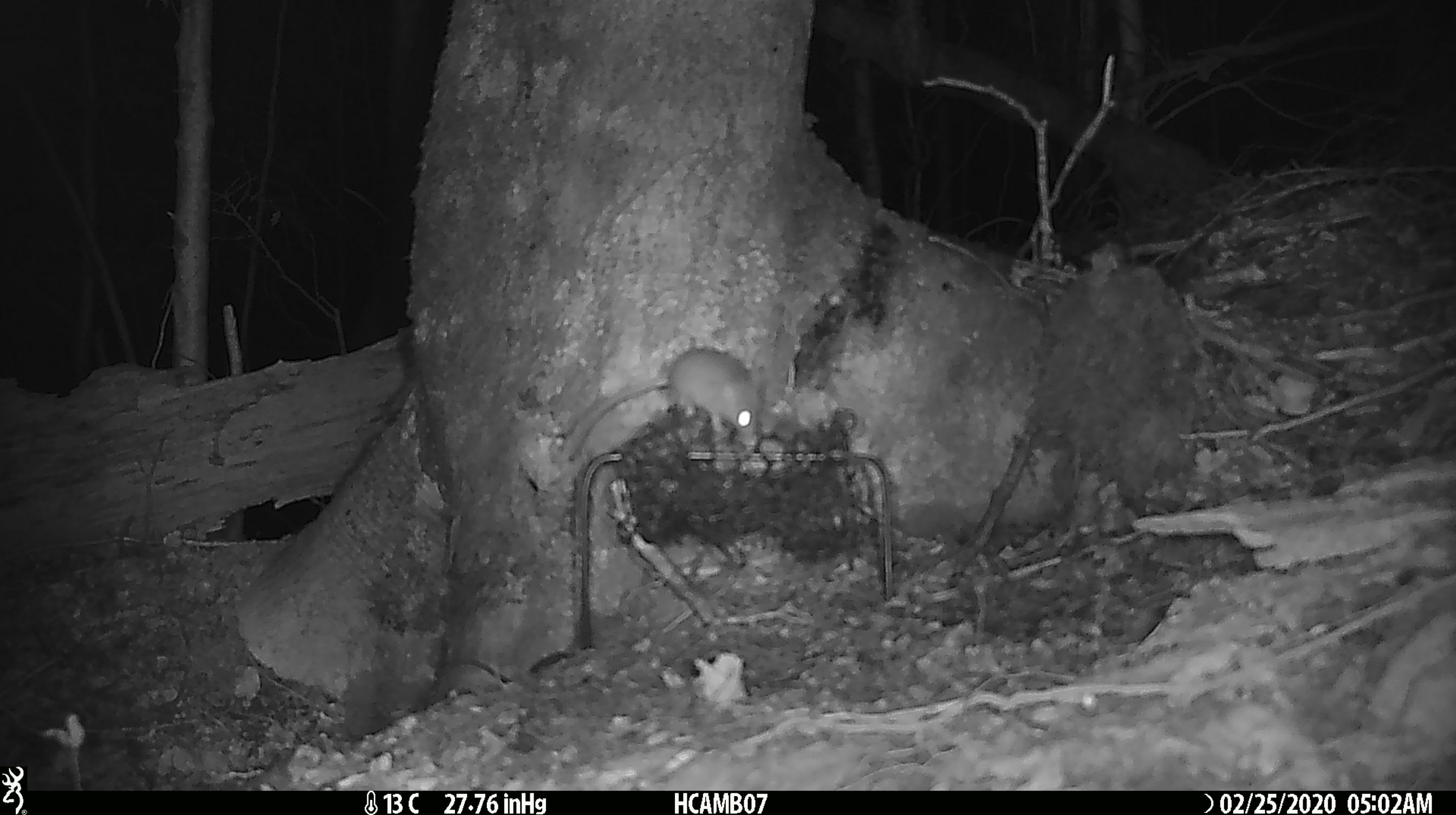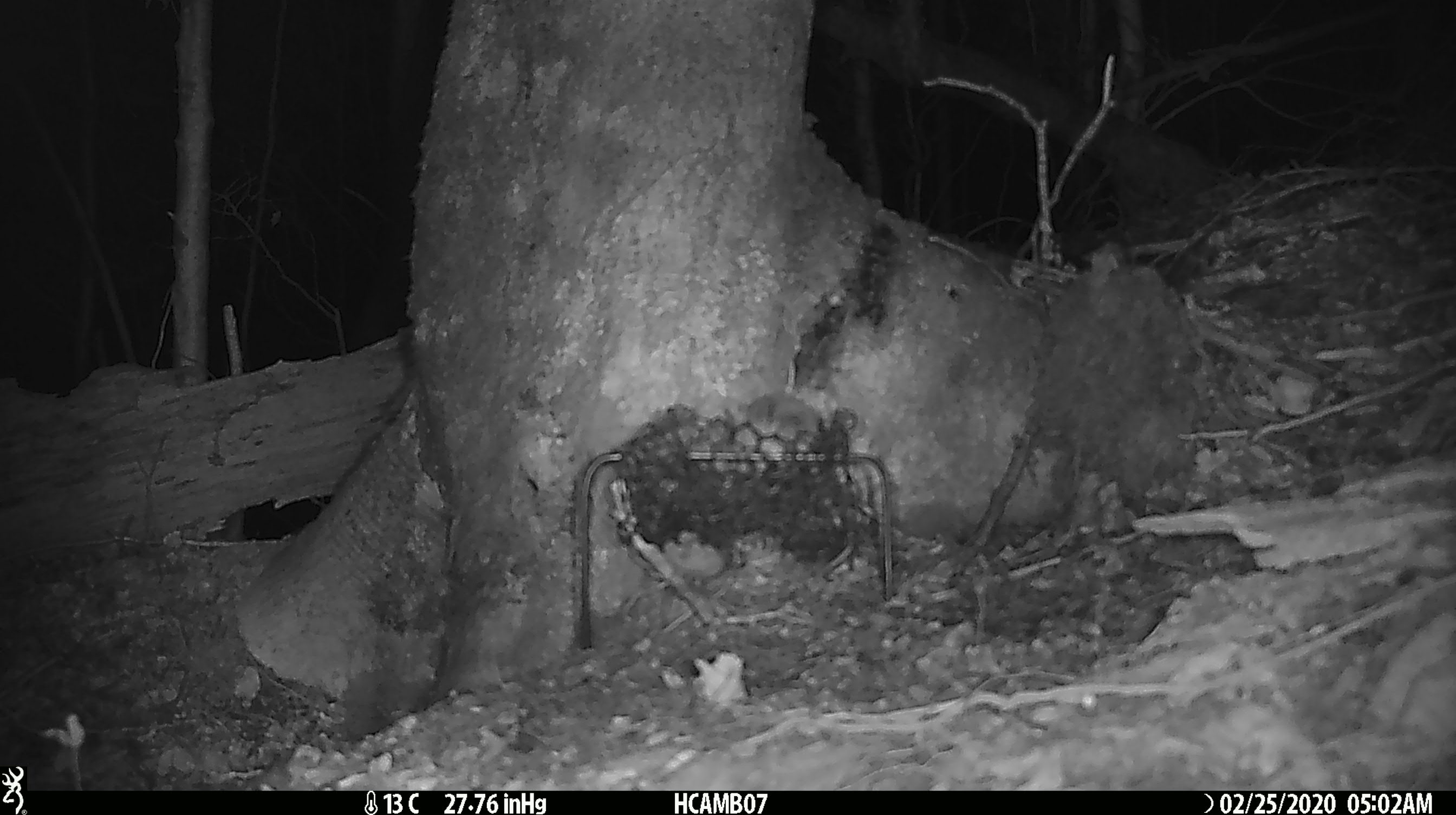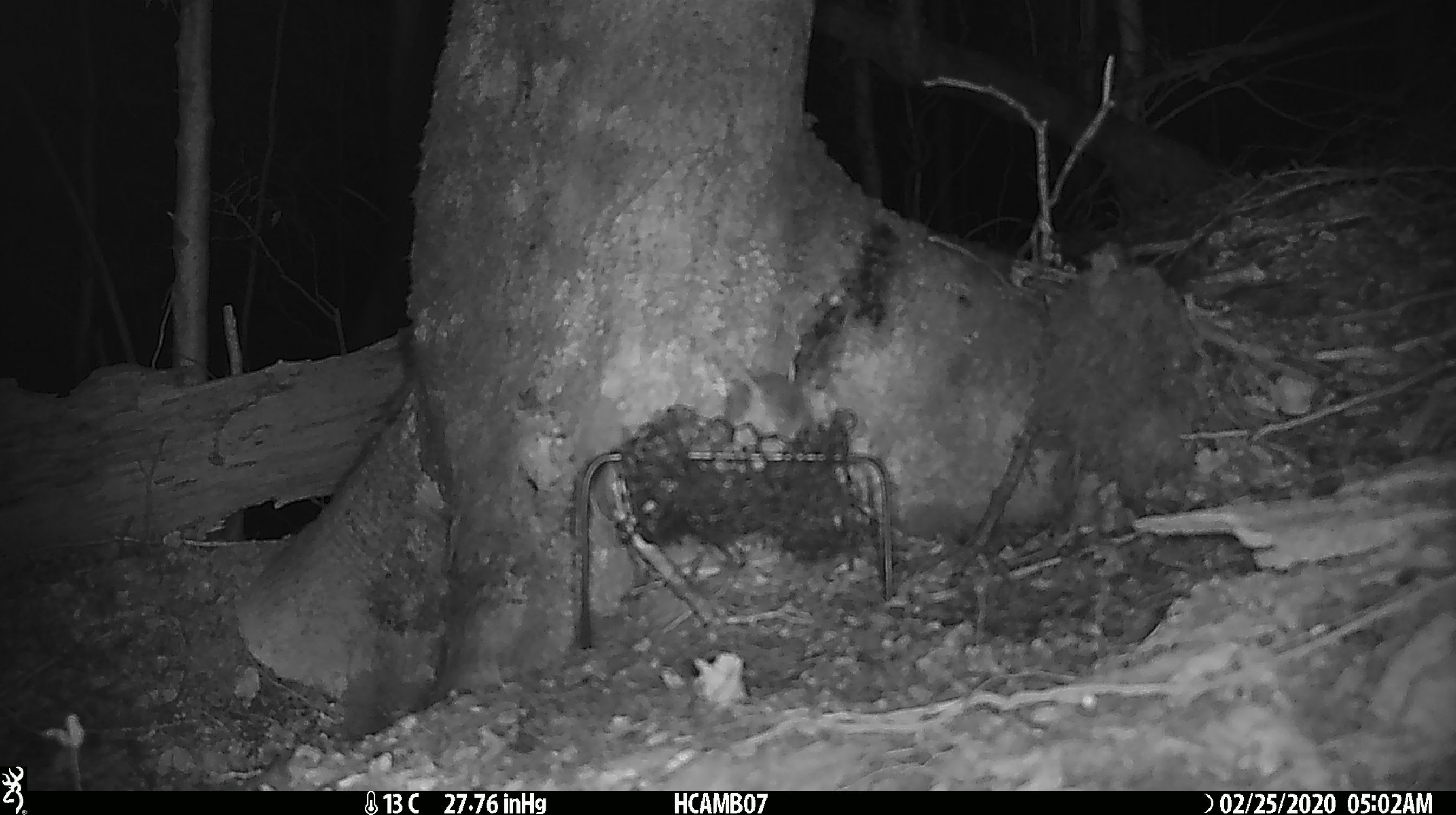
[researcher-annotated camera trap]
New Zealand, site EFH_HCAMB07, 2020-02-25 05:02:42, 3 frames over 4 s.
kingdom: Animalia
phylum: Chordata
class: Mammalia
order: Rodentia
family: Muridae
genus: Mus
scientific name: Mus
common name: mouse